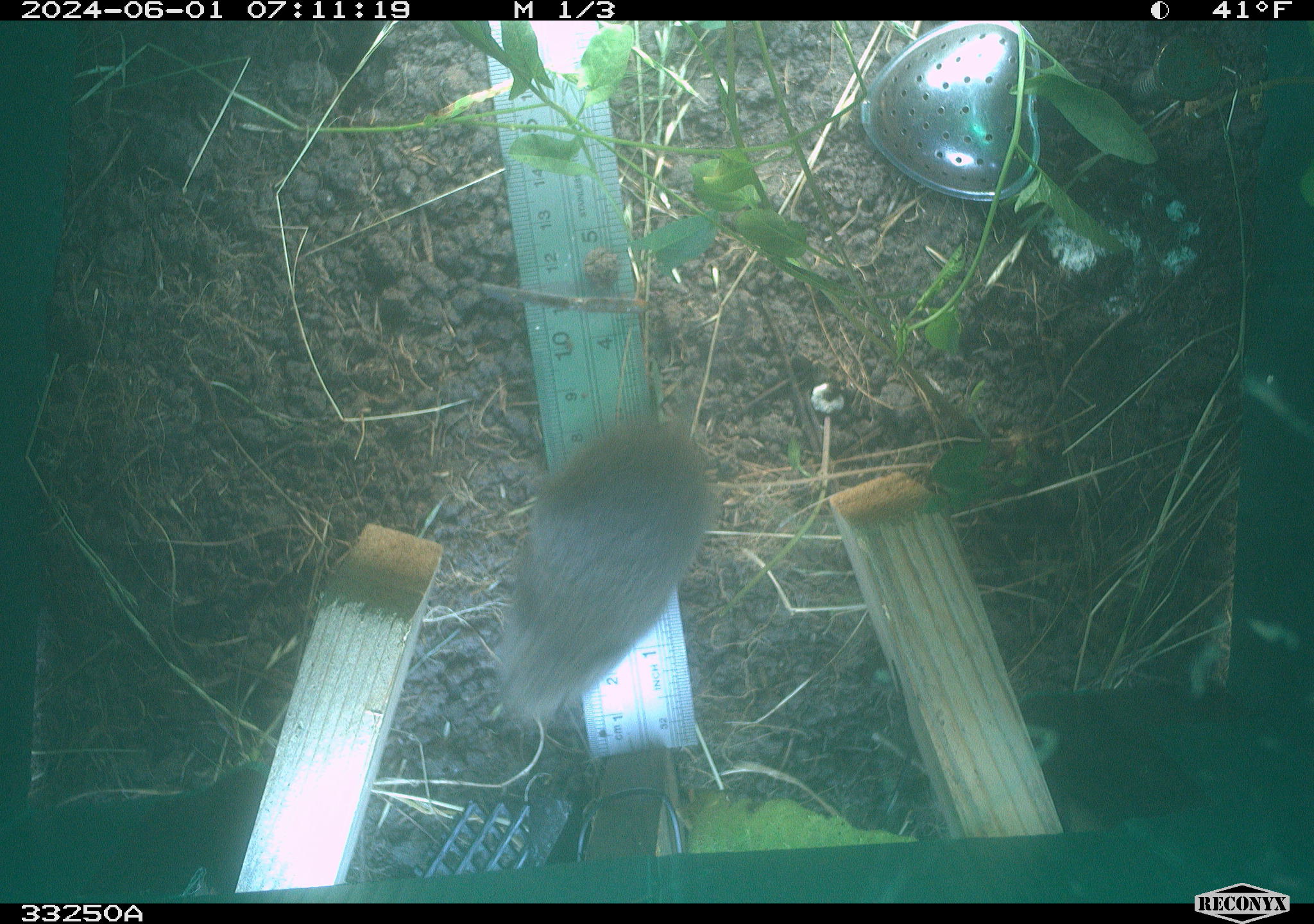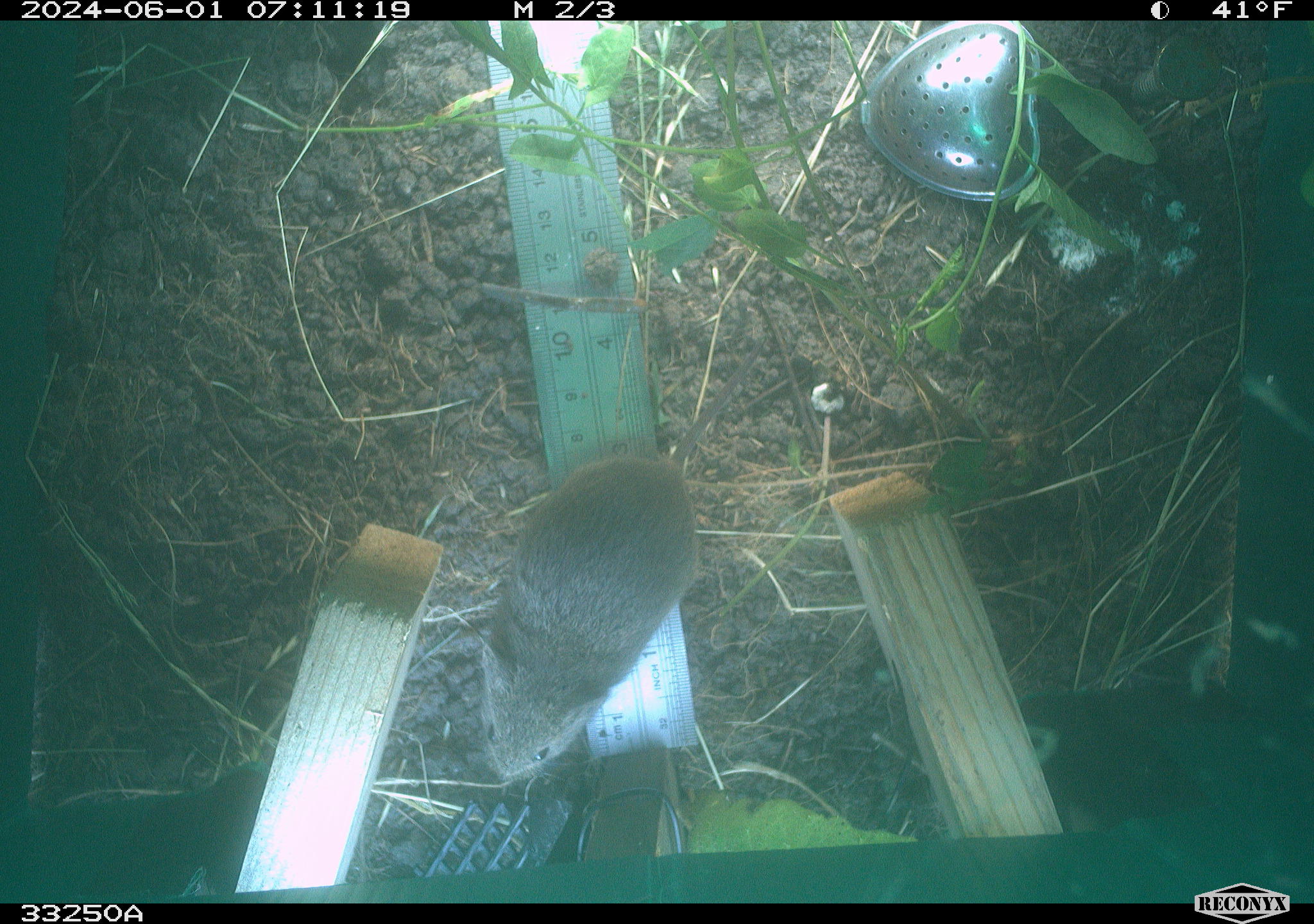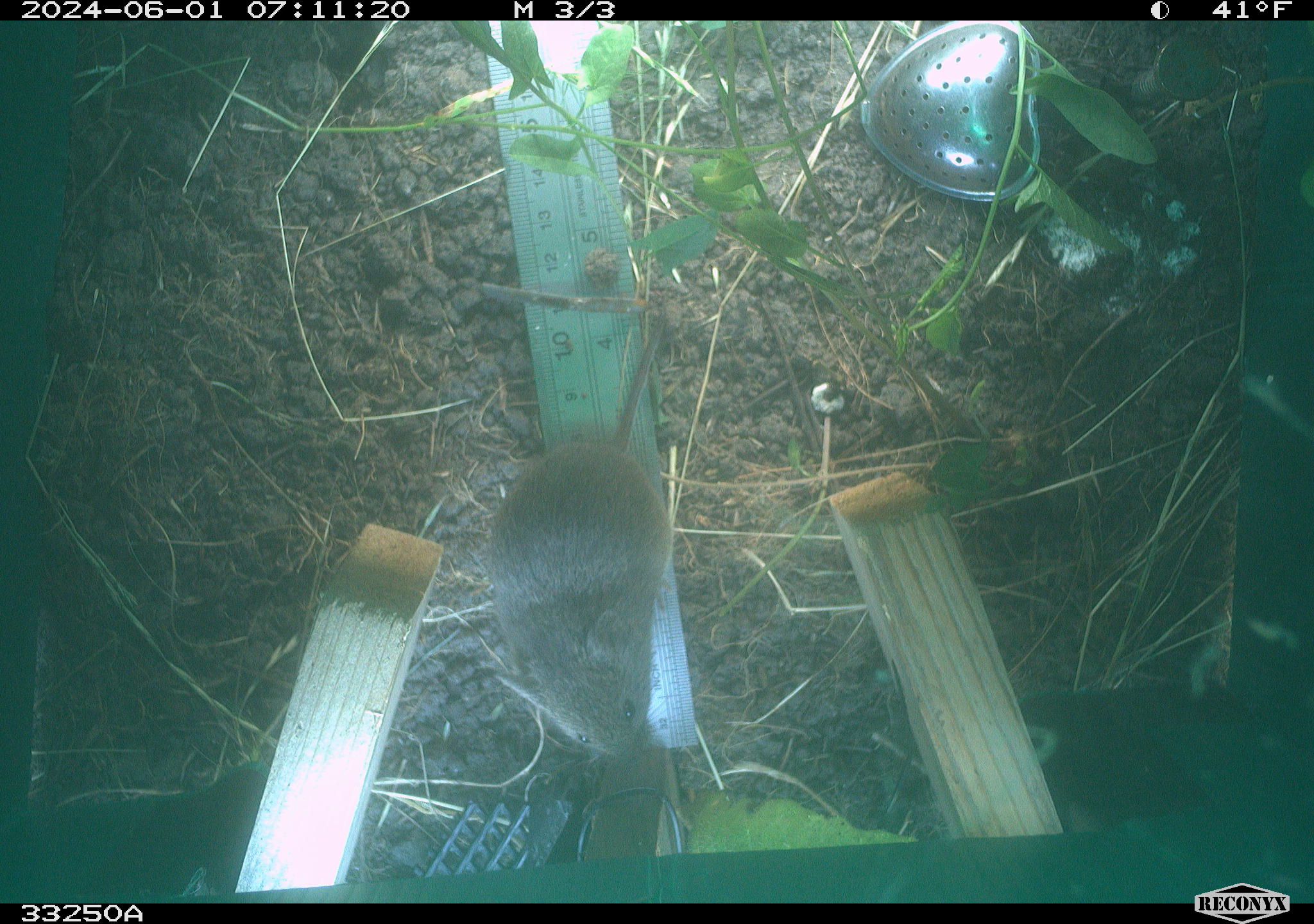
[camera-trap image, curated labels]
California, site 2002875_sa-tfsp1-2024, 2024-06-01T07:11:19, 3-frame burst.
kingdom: Animalia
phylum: Chordata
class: Mammalia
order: Rodentia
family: Cricetidae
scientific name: Arvicolinae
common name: voles, lemmings, and muskrats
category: arvicolinae subfamily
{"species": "arvicolinae subfamily (voles, lemmings, and muskrats) (Arvicolinae)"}